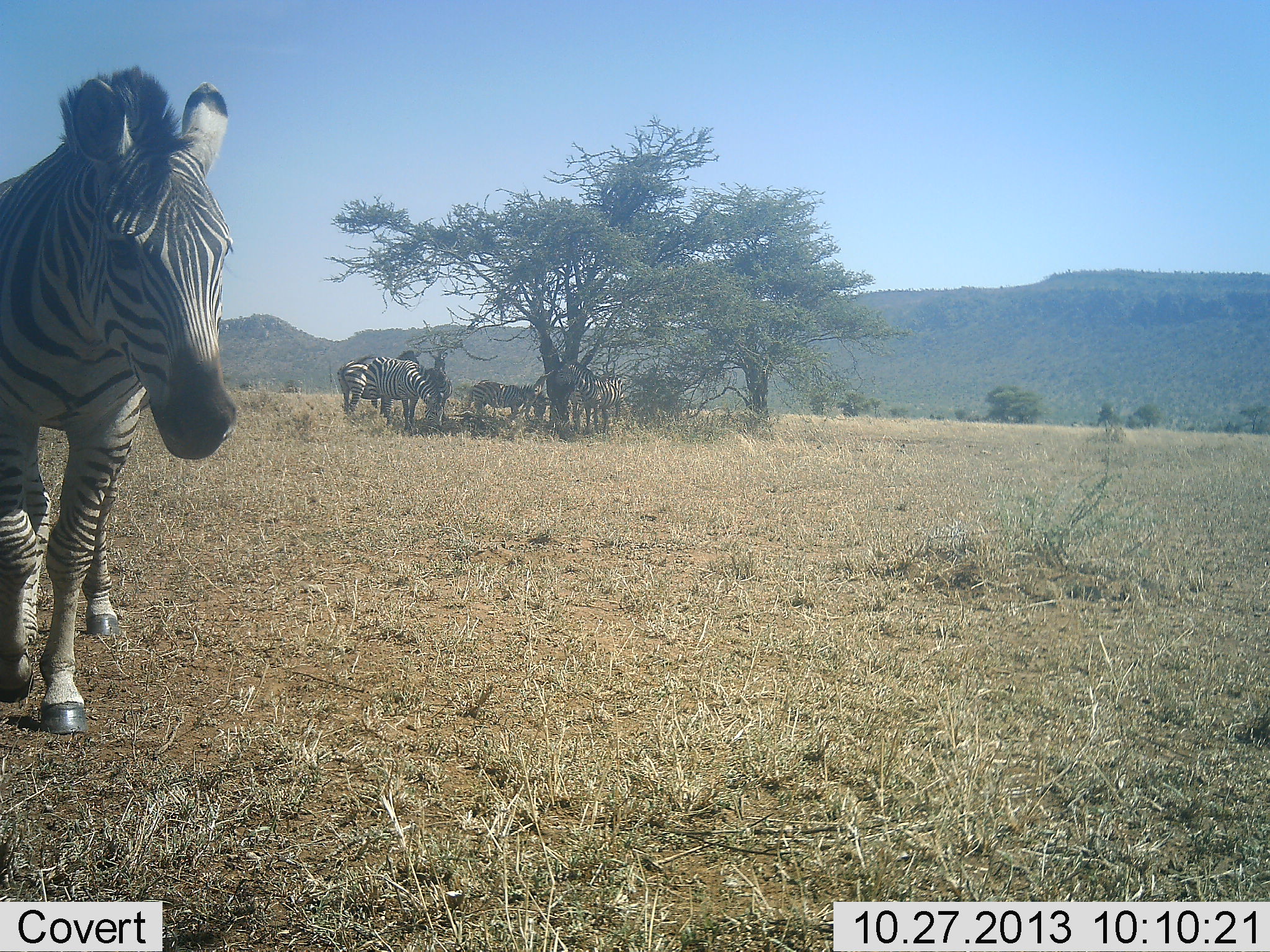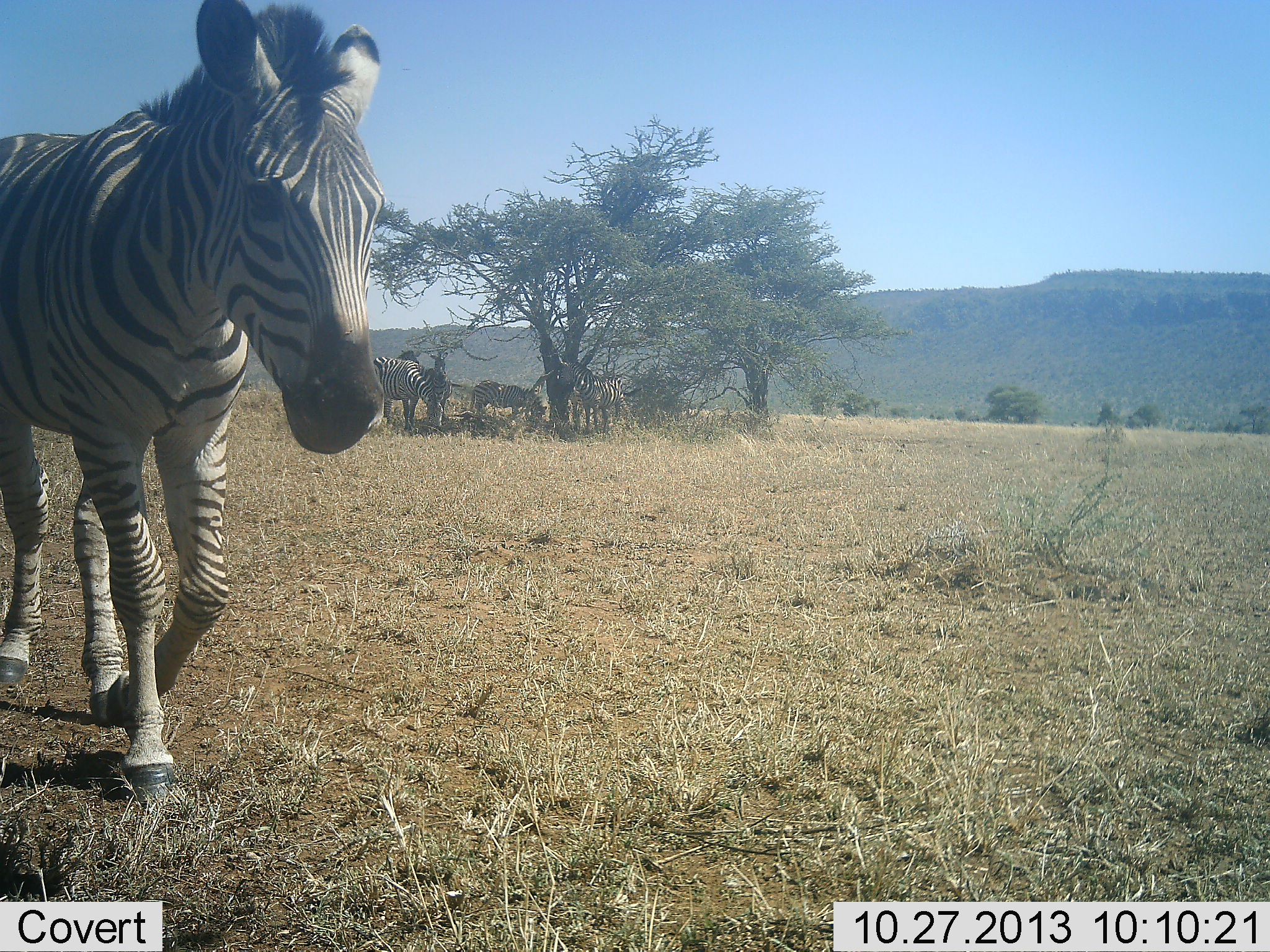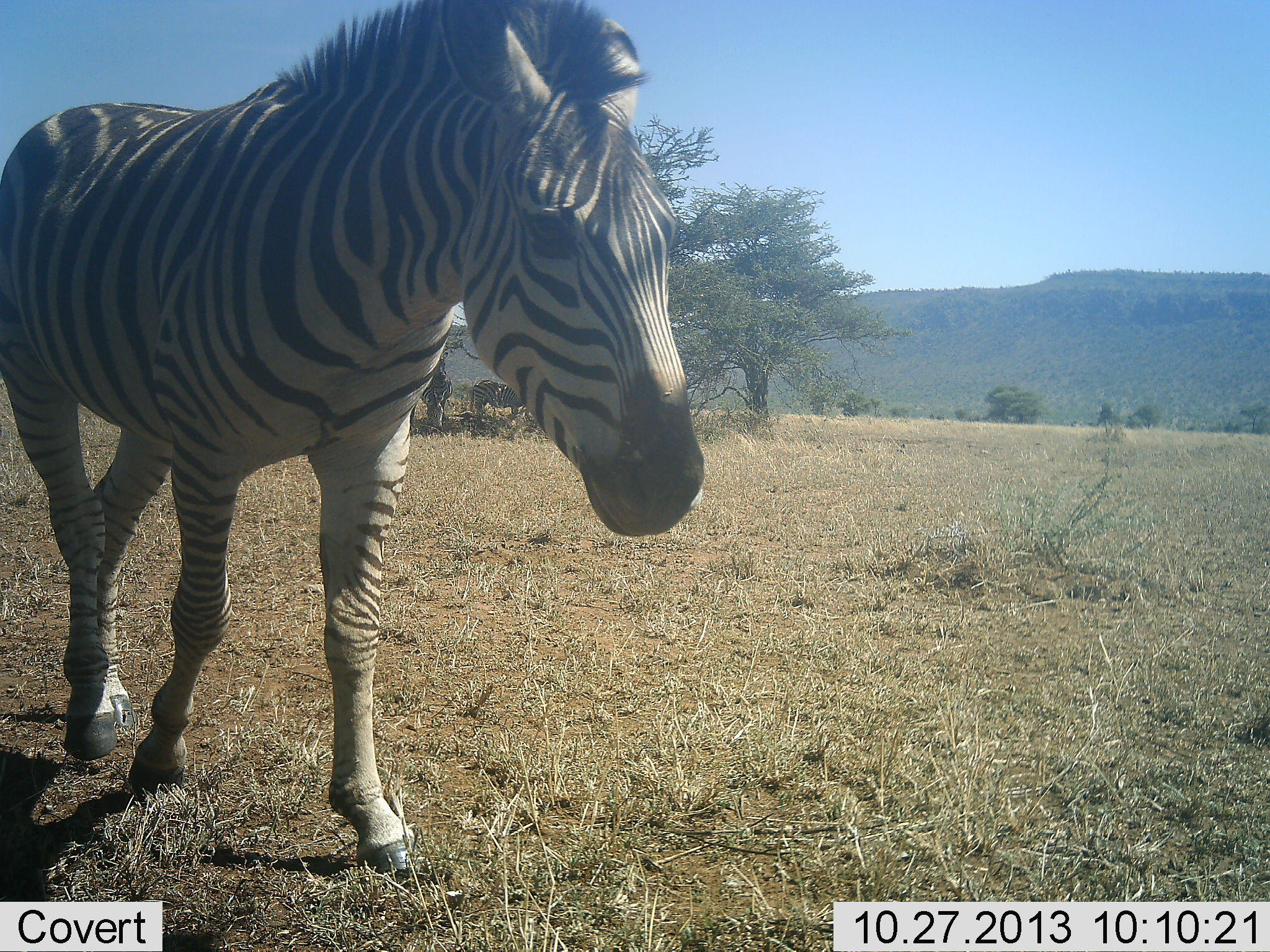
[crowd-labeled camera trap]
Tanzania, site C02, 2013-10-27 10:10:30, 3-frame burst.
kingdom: Animalia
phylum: Chordata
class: Mammalia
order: Perissodactyla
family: Equidae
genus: Equus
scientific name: Equus quagga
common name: plains zebra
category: zebra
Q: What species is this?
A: Zebra (plains zebra) (Equus quagga).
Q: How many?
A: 5.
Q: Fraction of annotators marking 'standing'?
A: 80%.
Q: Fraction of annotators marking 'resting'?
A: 10%.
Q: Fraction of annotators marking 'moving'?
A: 70%.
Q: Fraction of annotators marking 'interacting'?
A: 10%.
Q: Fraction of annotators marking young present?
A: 10%.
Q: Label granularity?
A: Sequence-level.